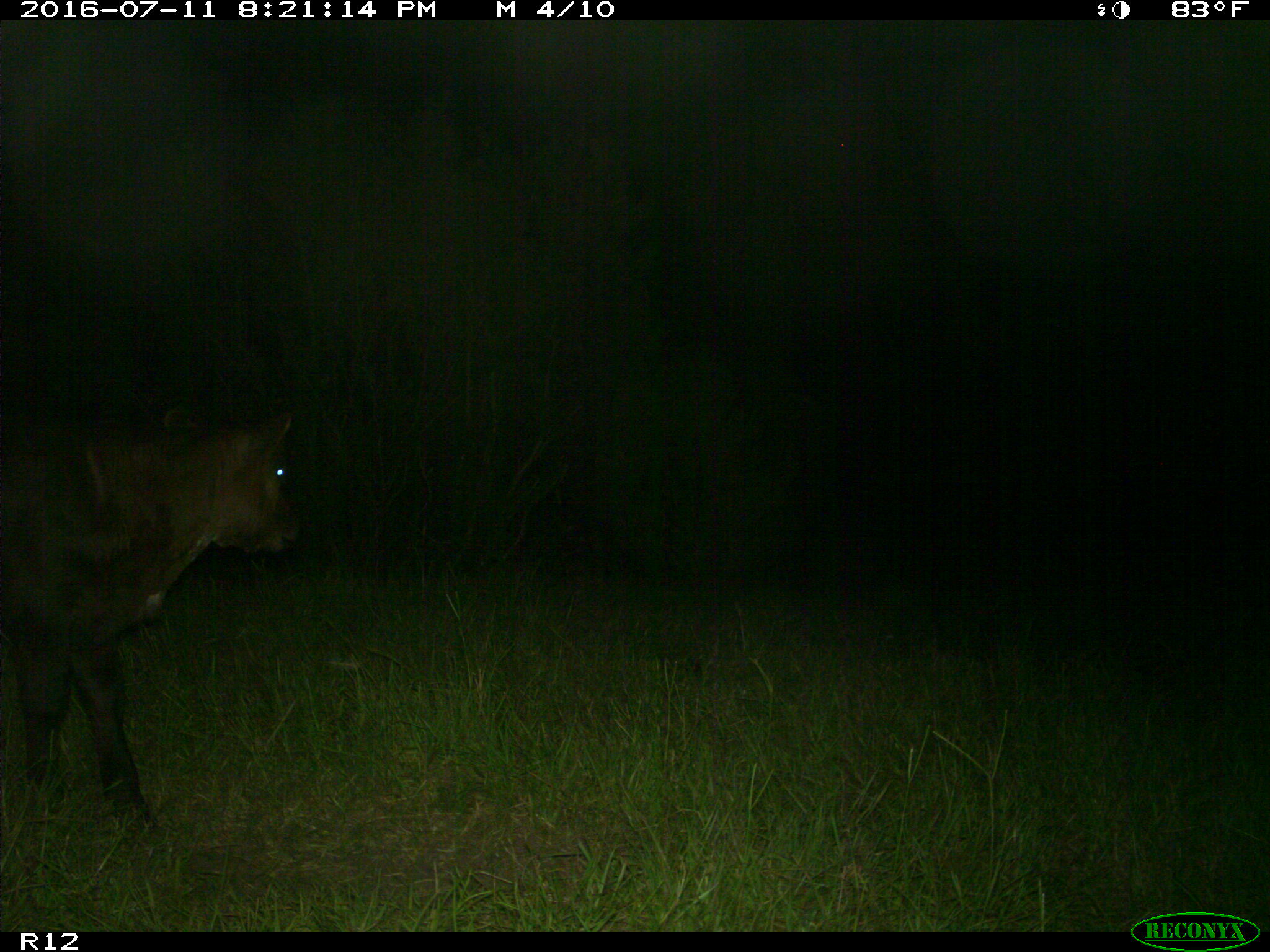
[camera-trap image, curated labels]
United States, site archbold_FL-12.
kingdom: Animalia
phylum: Chordata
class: Mammalia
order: Artiodactyla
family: Bovidae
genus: Bos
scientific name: Bos taurus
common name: domestic cow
Bos taurus (domestic cow).